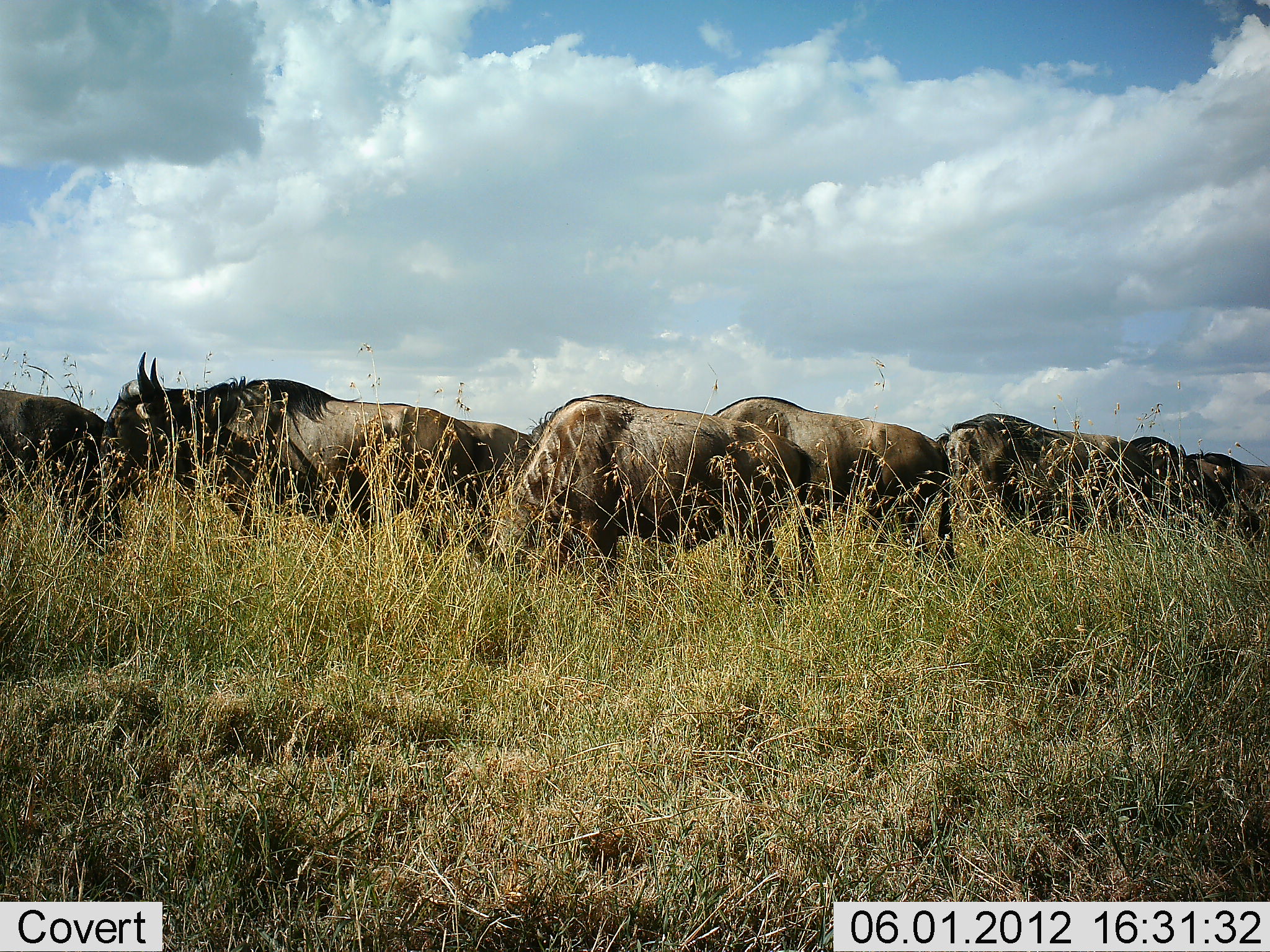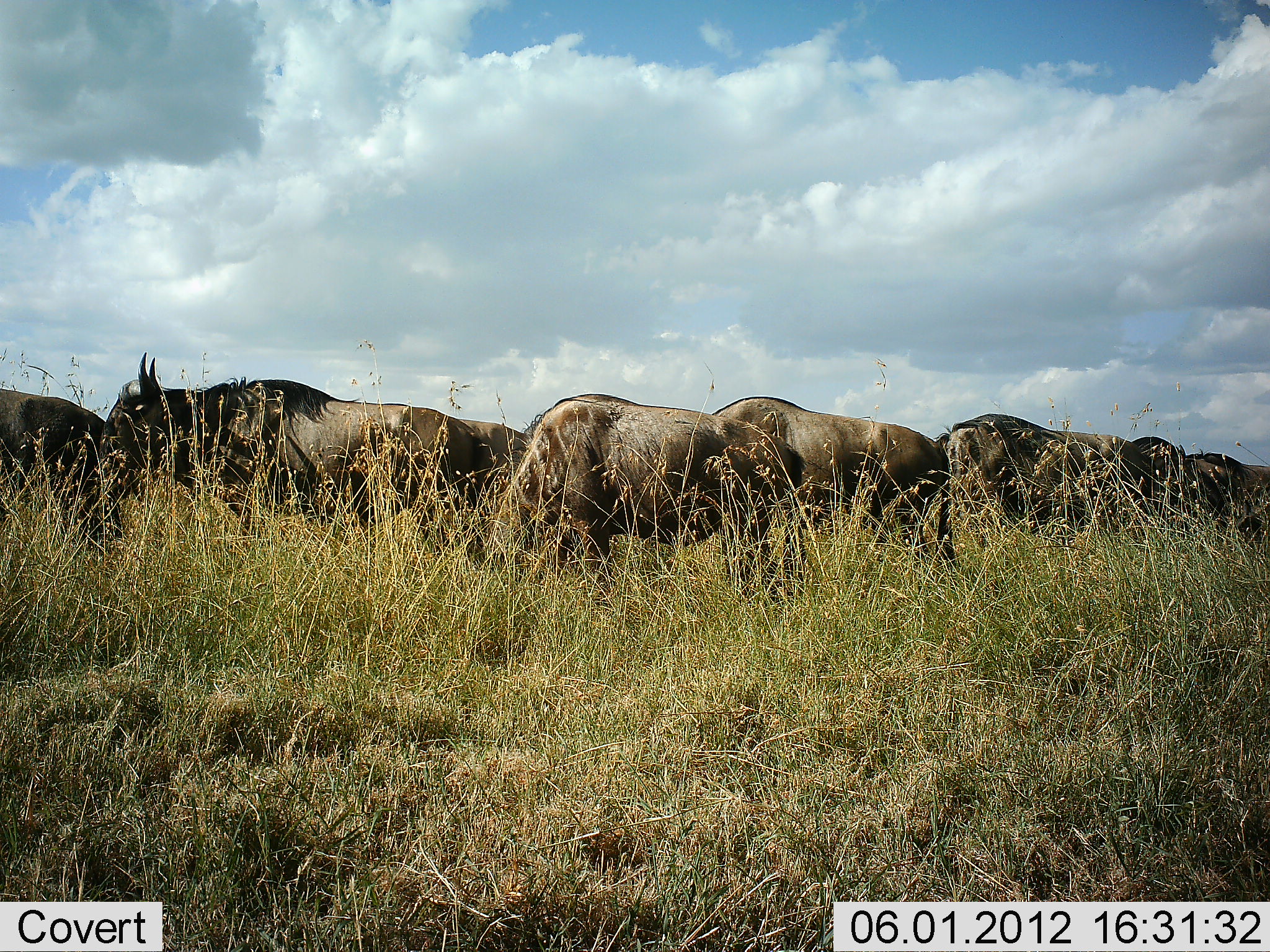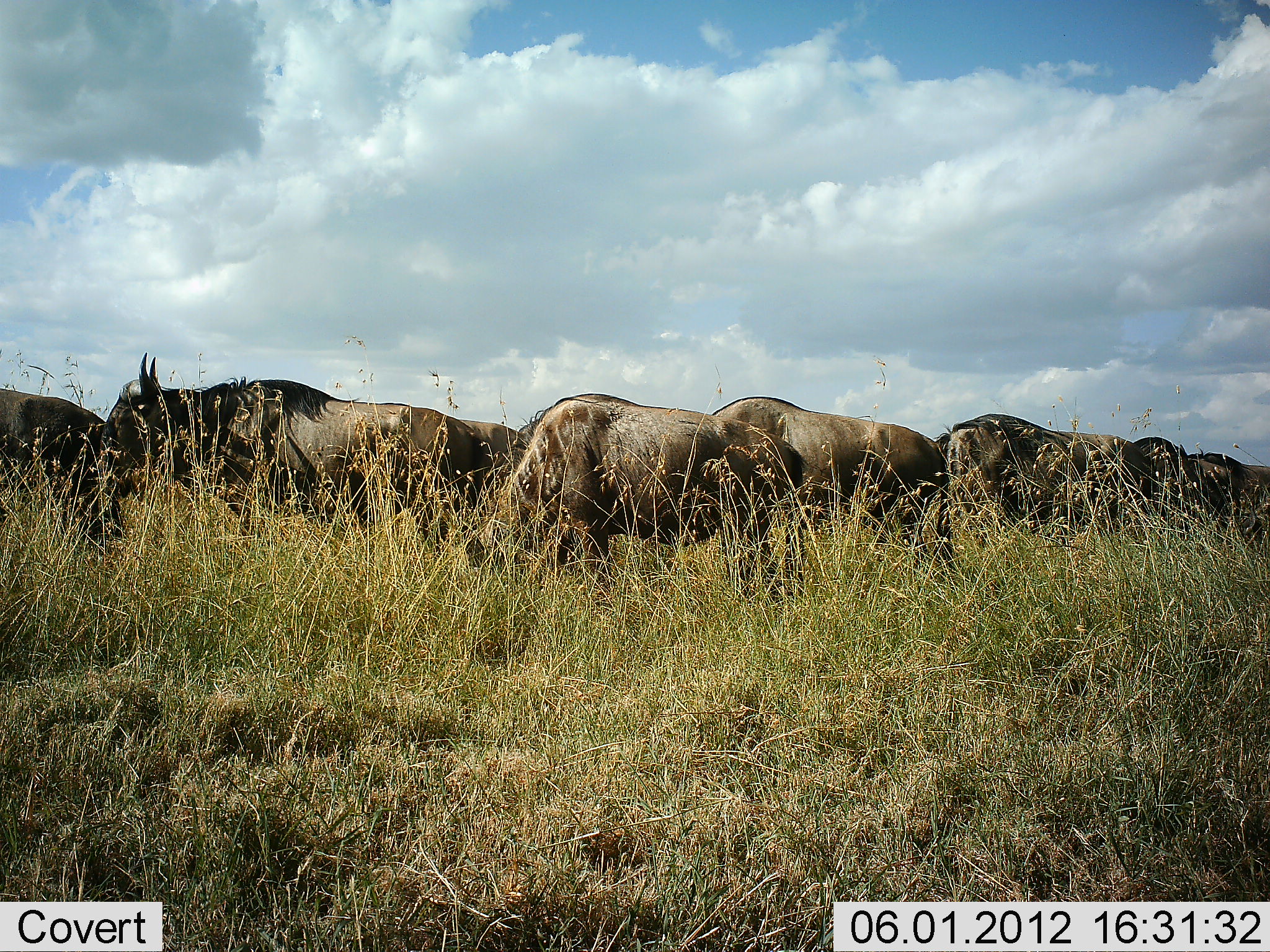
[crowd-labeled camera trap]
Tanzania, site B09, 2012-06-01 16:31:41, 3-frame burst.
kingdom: Animalia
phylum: Chordata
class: Mammalia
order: Artiodactyla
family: Bovidae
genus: Connochaetes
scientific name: Connochaetes taurinus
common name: blue wildebeest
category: wildebeest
Wildebeest (blue wildebeest) (Connochaetes taurinus), count 8. Behavior (volunteer vote fractions): standing 90%, resting 0%, moving 10%, interacting 0%. Young present (vote fraction): 0%. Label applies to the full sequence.